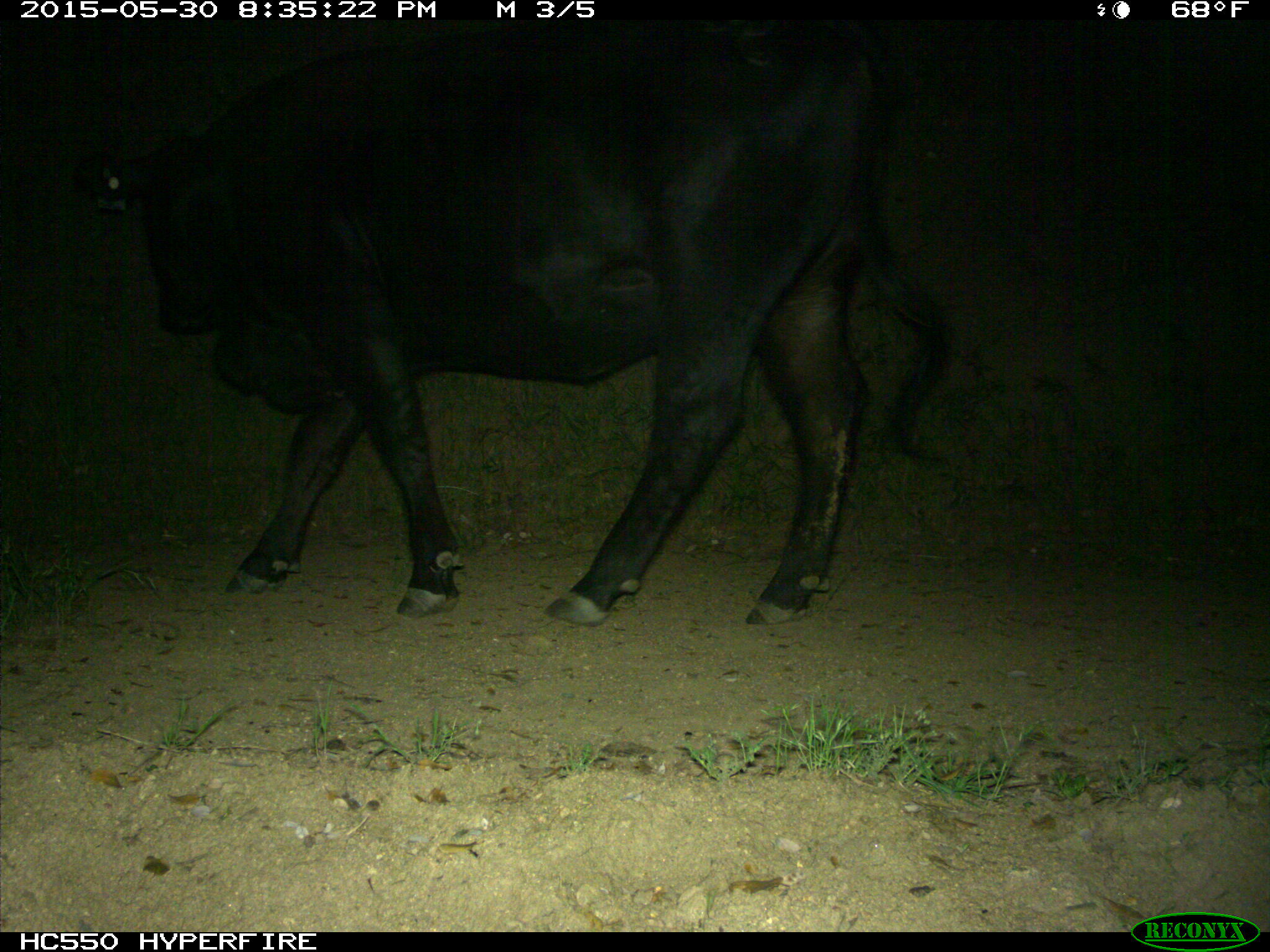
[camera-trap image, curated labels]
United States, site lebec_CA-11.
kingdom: Animalia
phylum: Chordata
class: Mammalia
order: Artiodactyla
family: Bovidae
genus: Bos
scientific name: Bos taurus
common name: domestic cow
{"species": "Bos taurus (domestic cow)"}